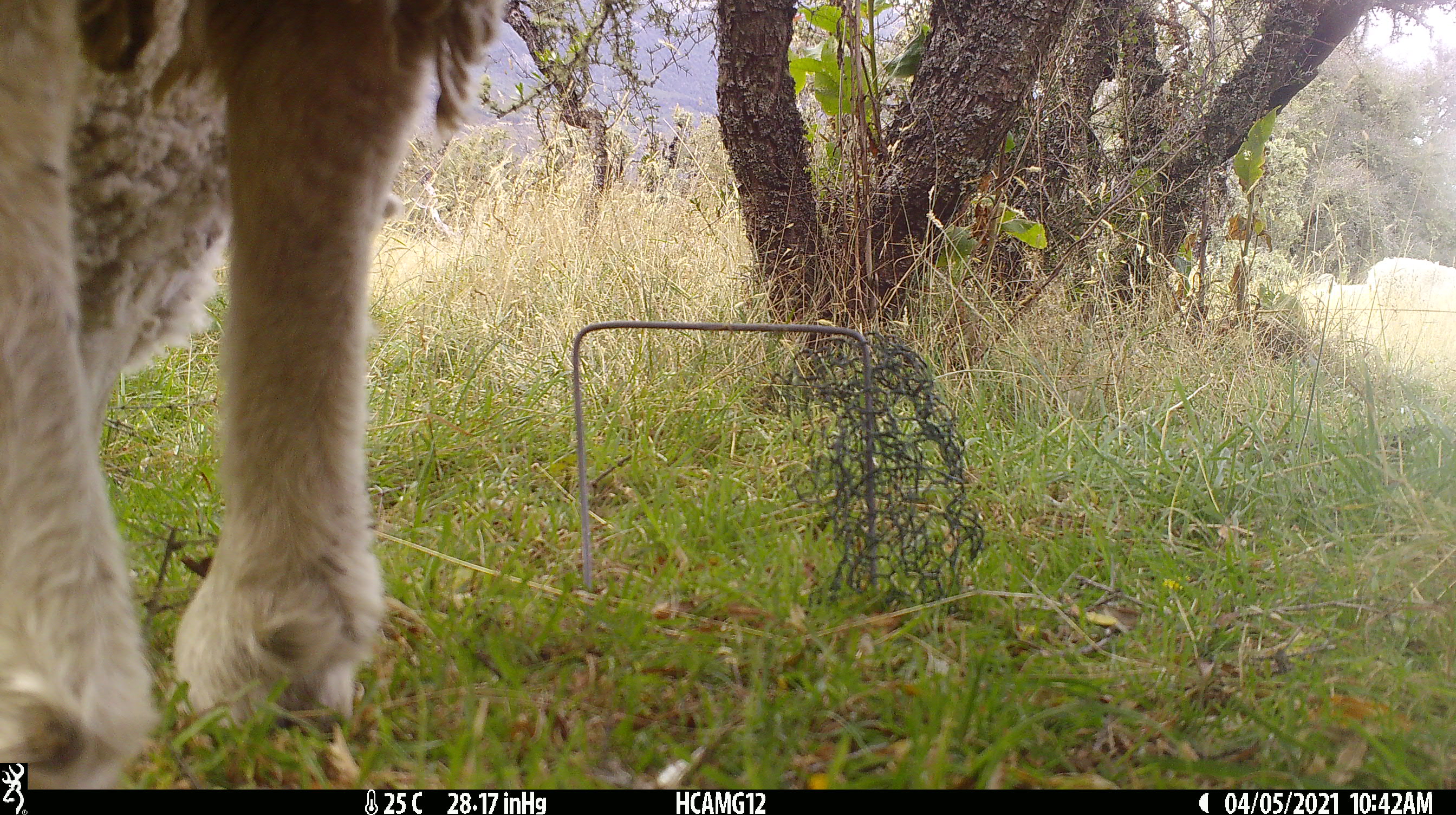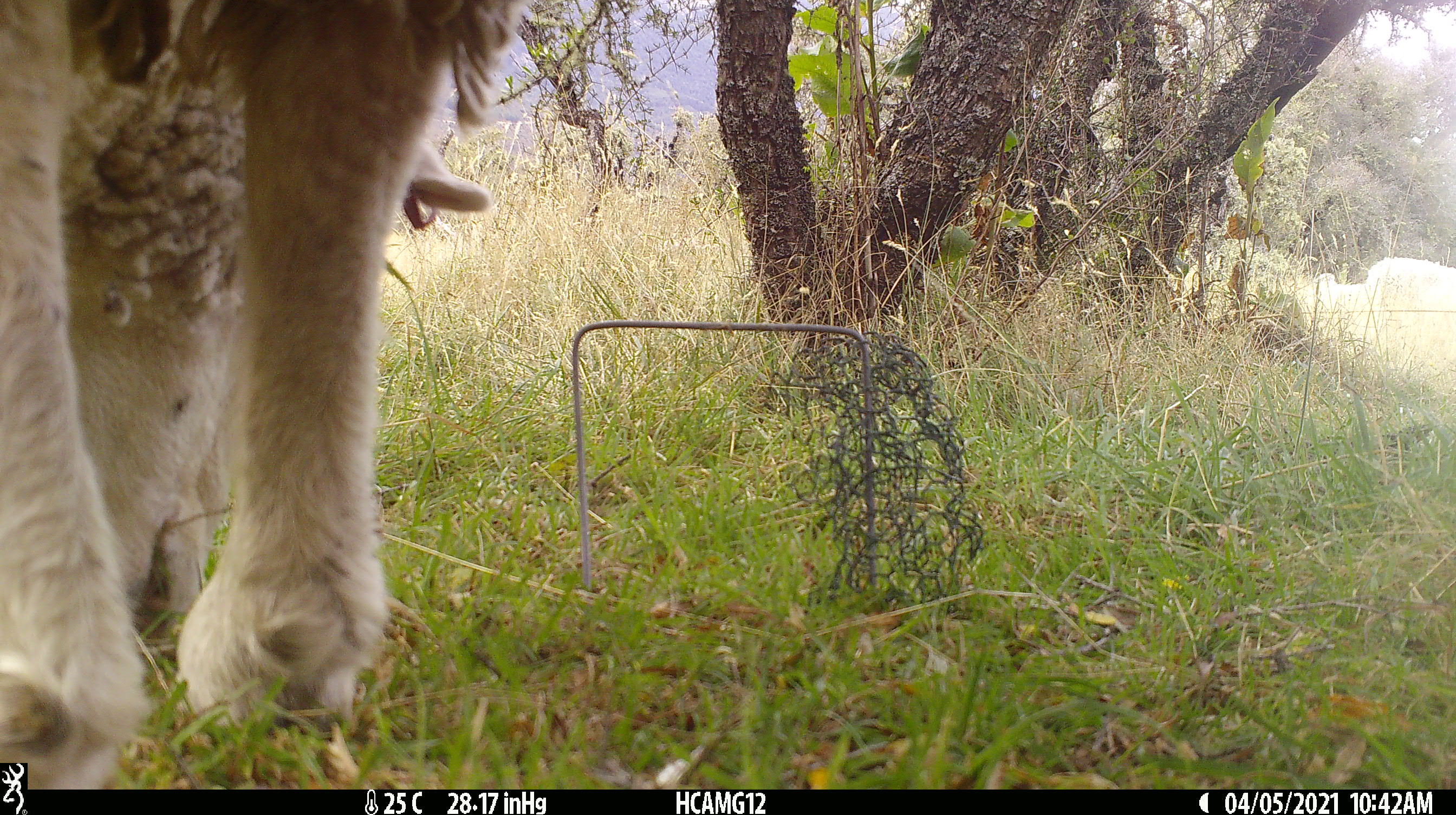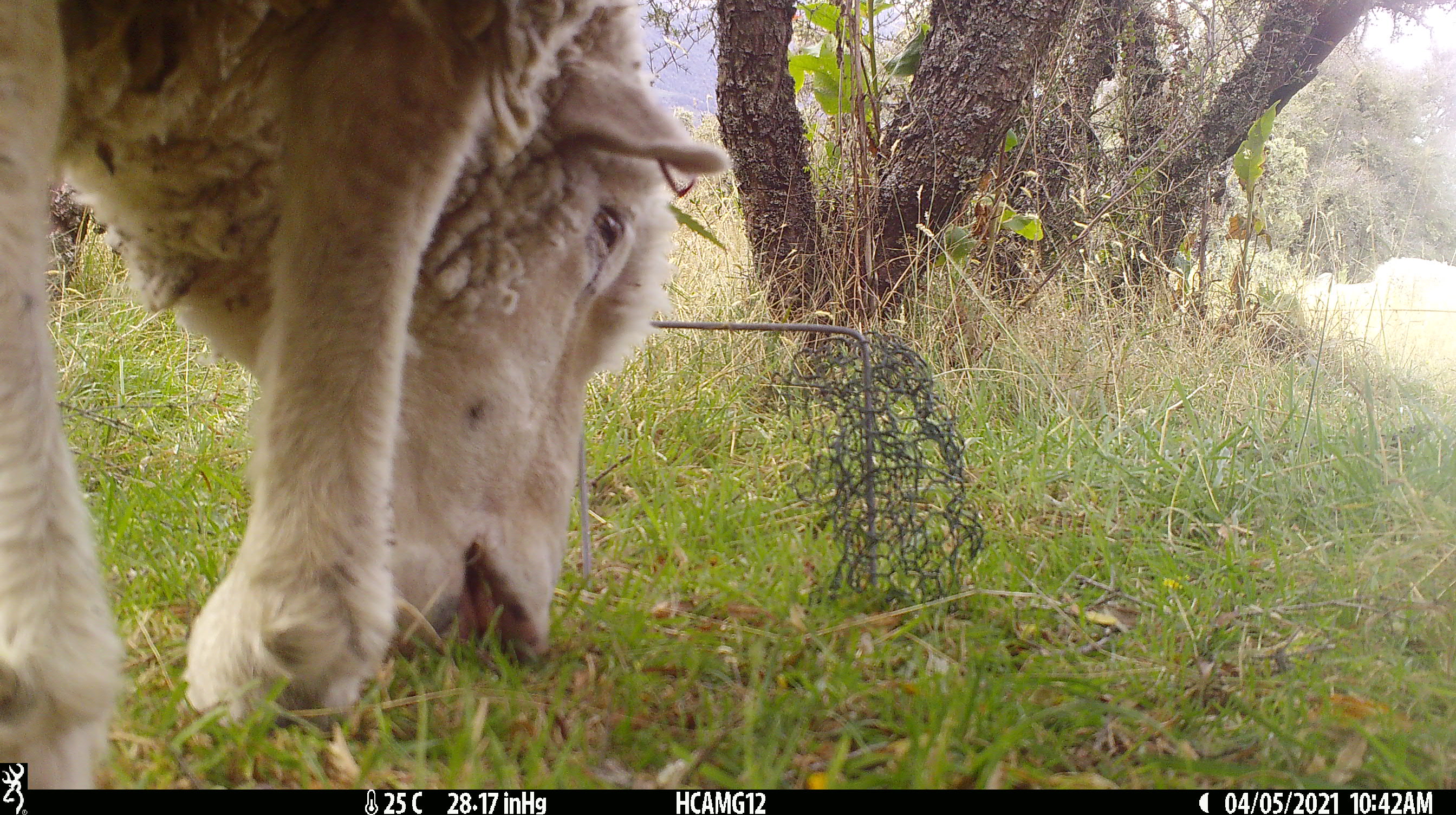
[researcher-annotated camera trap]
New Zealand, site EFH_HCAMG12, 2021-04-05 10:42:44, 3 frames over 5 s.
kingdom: Animalia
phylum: Chordata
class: Mammalia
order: Artiodactyla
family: Bovidae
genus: Ovis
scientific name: Ovis aries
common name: domestic sheep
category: sheep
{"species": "sheep (domestic sheep) (Ovis aries)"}